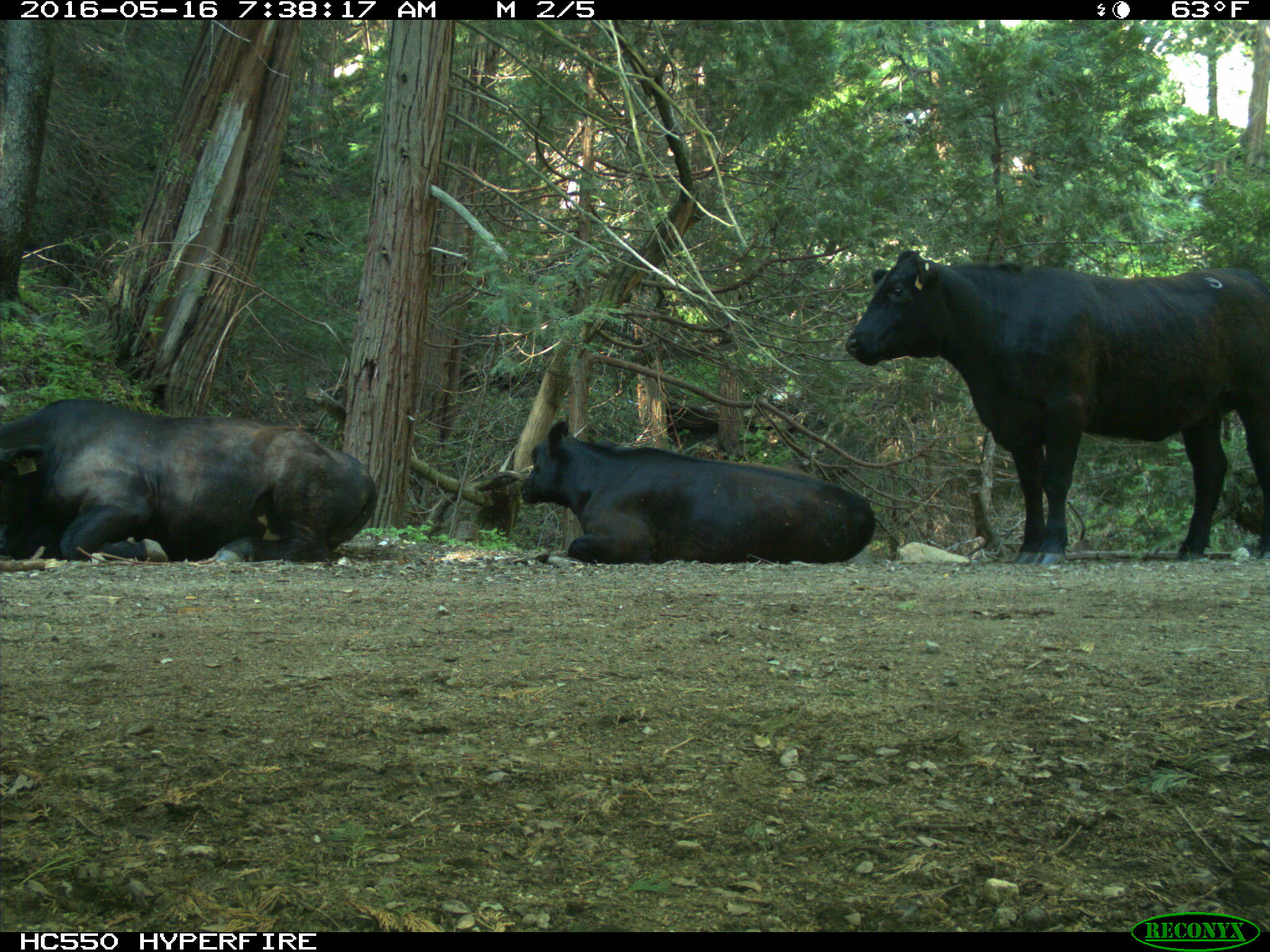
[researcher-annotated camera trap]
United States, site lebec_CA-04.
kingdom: Animalia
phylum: Chordata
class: Mammalia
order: Artiodactyla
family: Bovidae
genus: Bos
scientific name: Bos taurus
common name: domestic cow